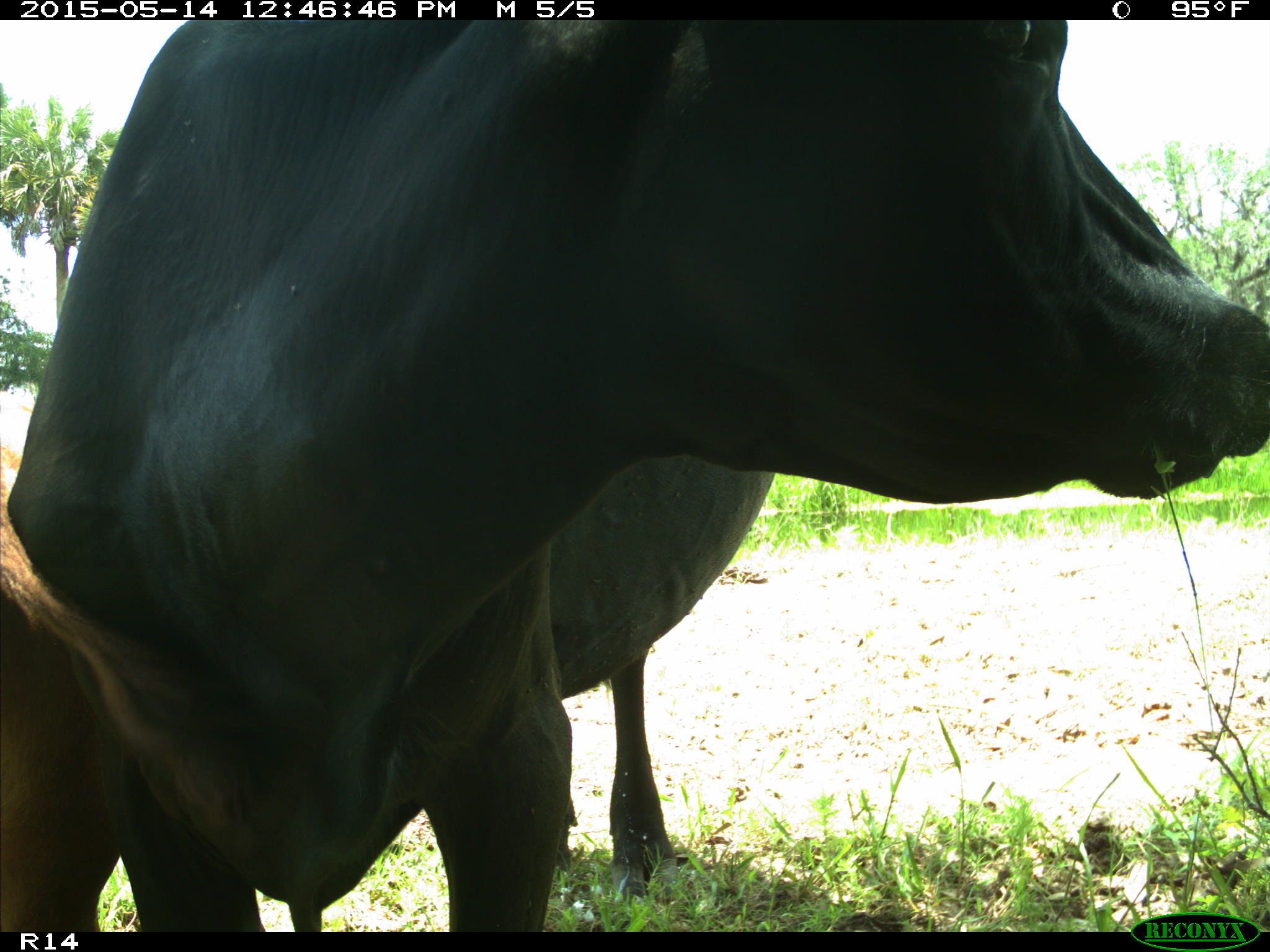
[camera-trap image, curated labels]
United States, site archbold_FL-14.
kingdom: Animalia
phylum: Chordata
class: Mammalia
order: Artiodactyla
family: Bovidae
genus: Bos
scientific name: Bos taurus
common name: domestic cow